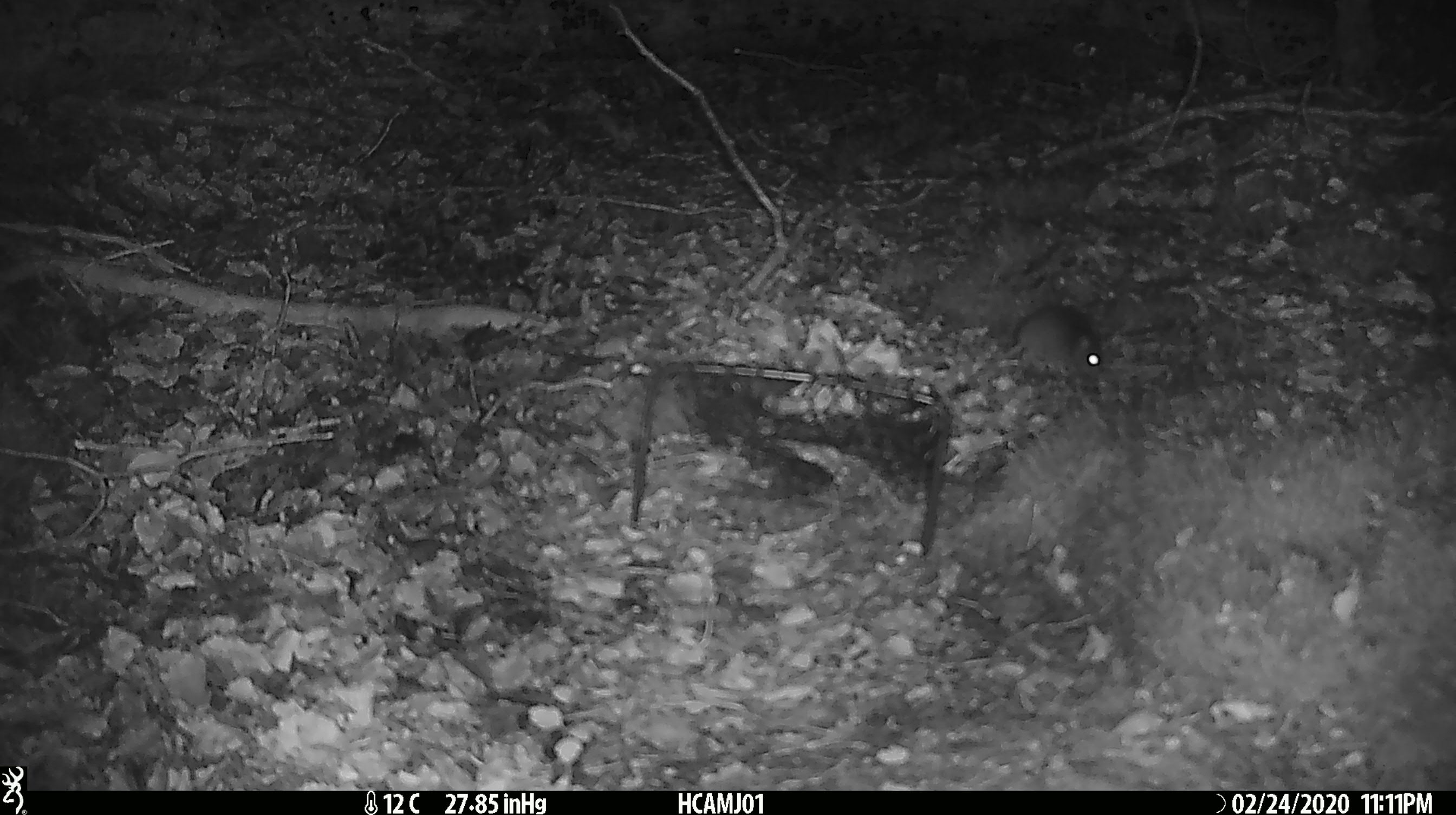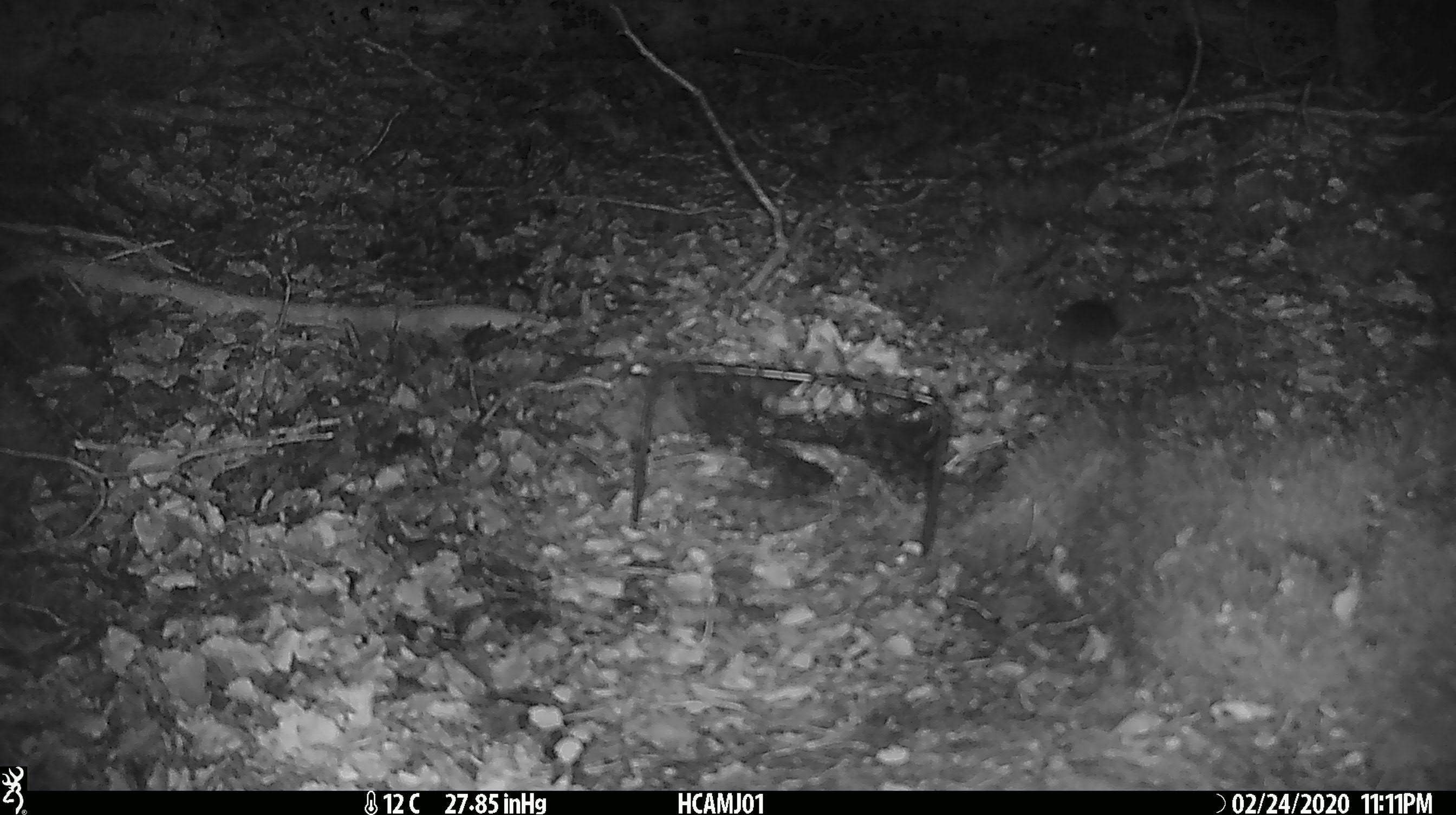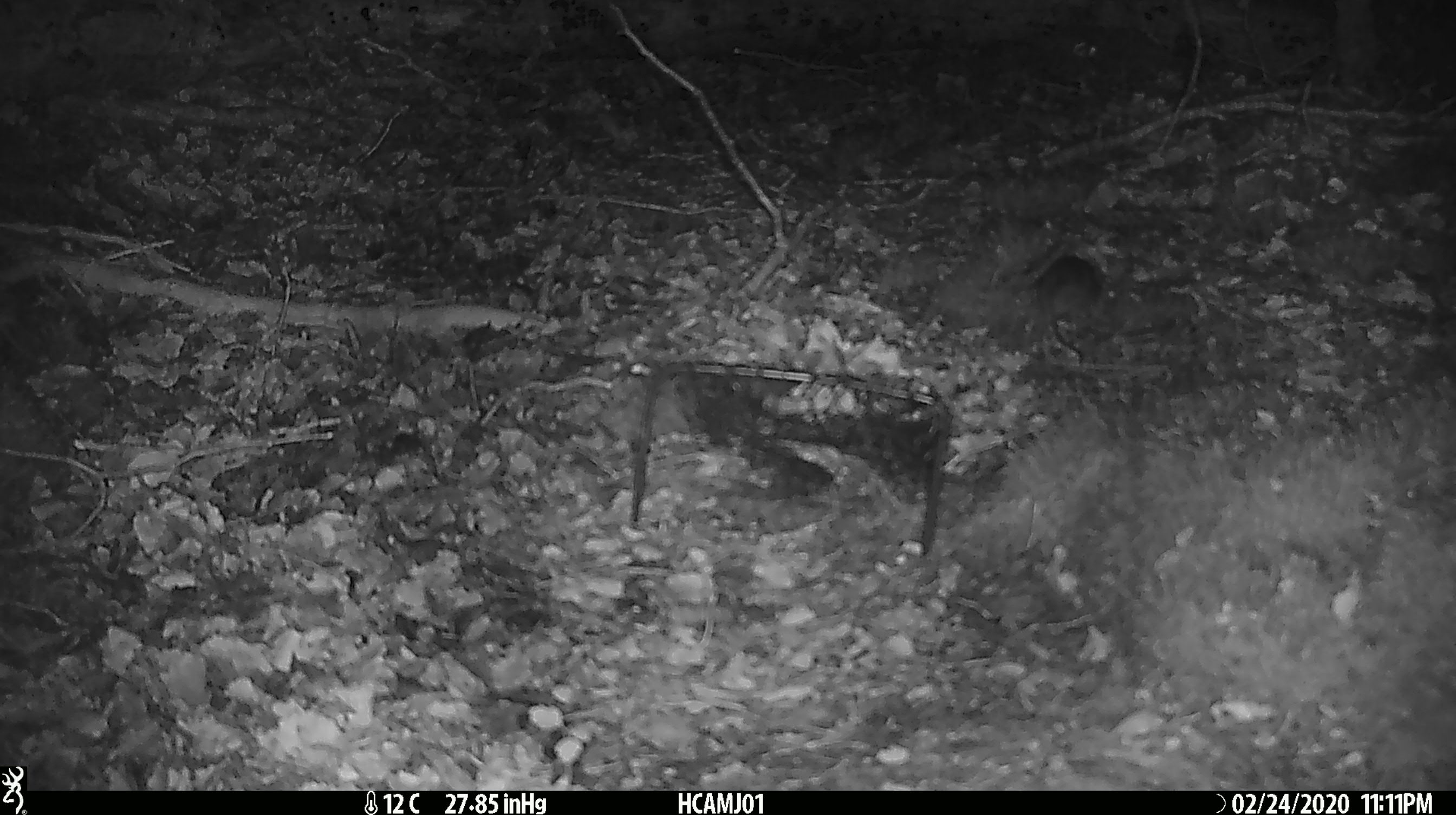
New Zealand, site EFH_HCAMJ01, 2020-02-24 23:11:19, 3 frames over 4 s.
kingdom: Animalia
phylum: Chordata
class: Mammalia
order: Rodentia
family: Muridae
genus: Mus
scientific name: Mus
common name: mouse